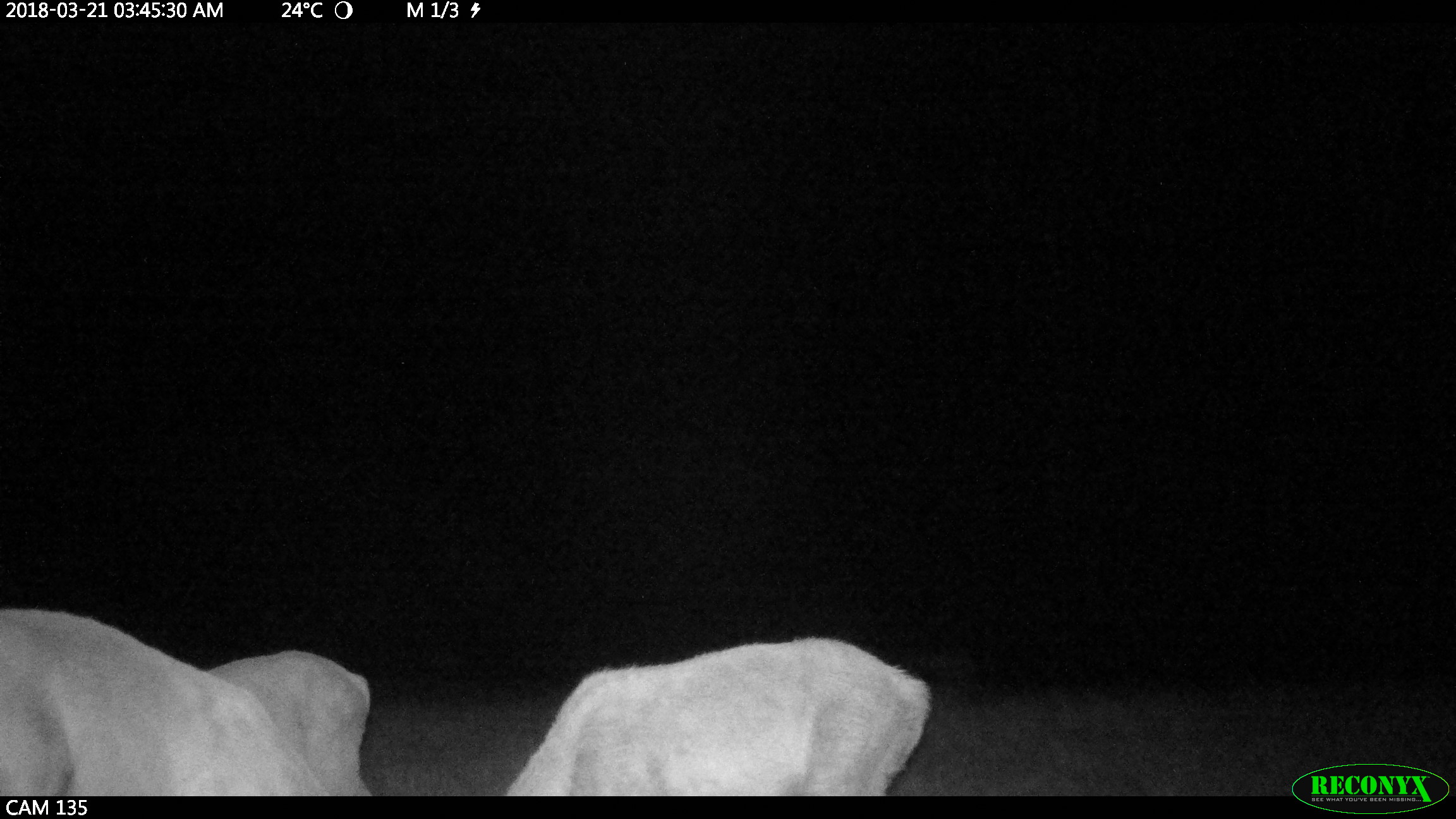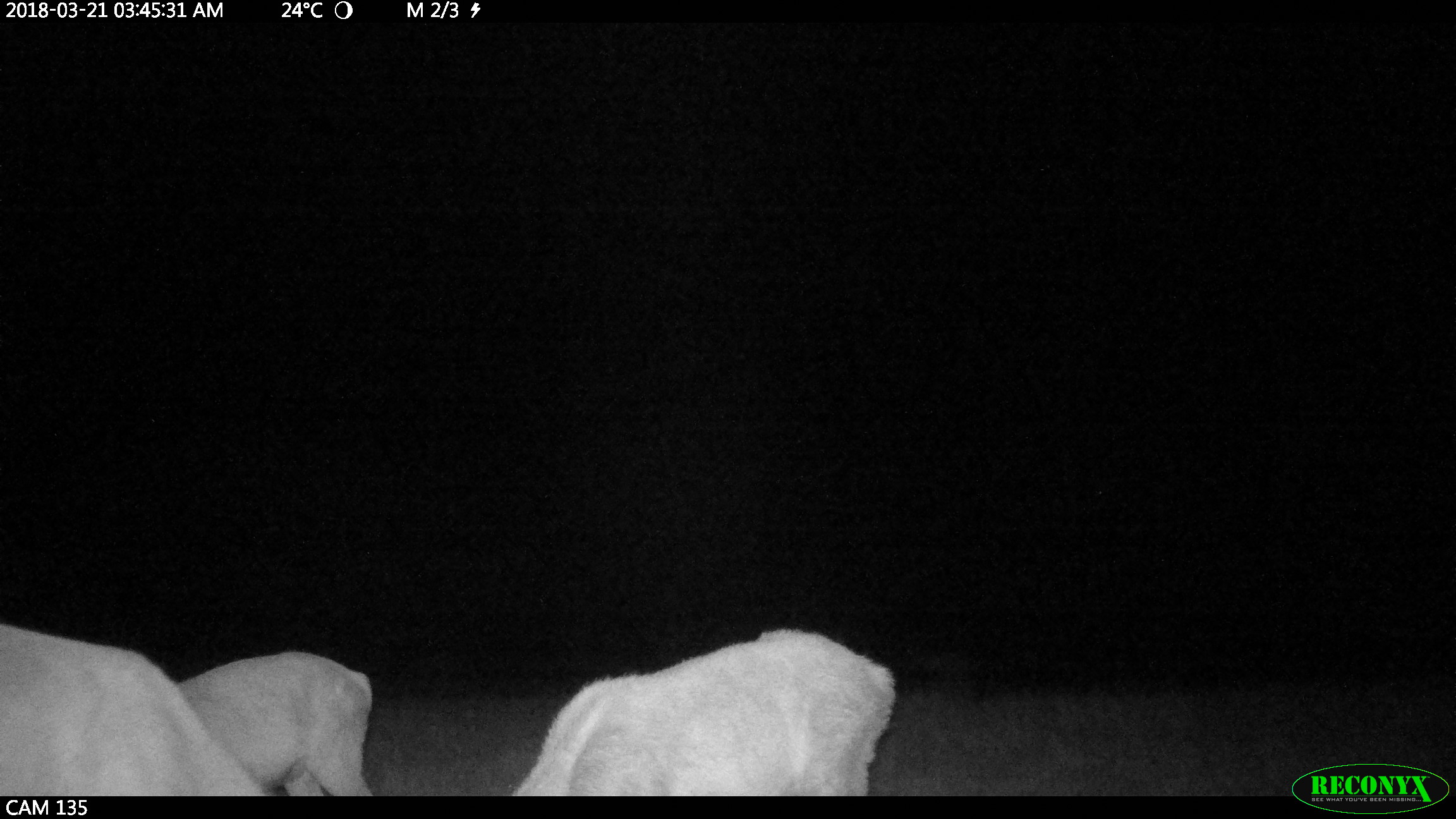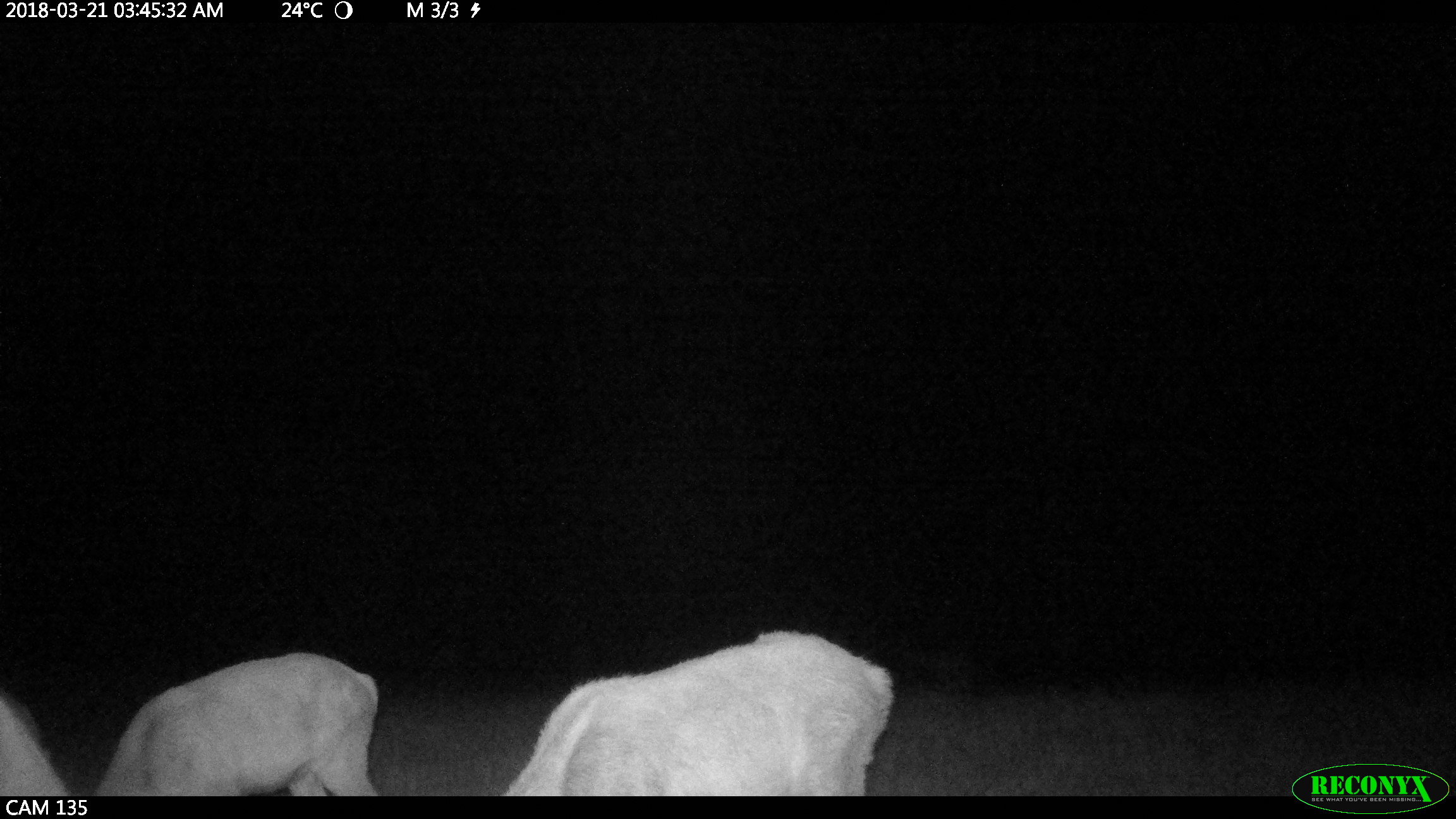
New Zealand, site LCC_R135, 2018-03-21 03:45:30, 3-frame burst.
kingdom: Animalia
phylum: Chordata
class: Mammalia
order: Artiodactyla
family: Cervidae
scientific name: Cervidae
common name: deer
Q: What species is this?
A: Deer (Cervidae).